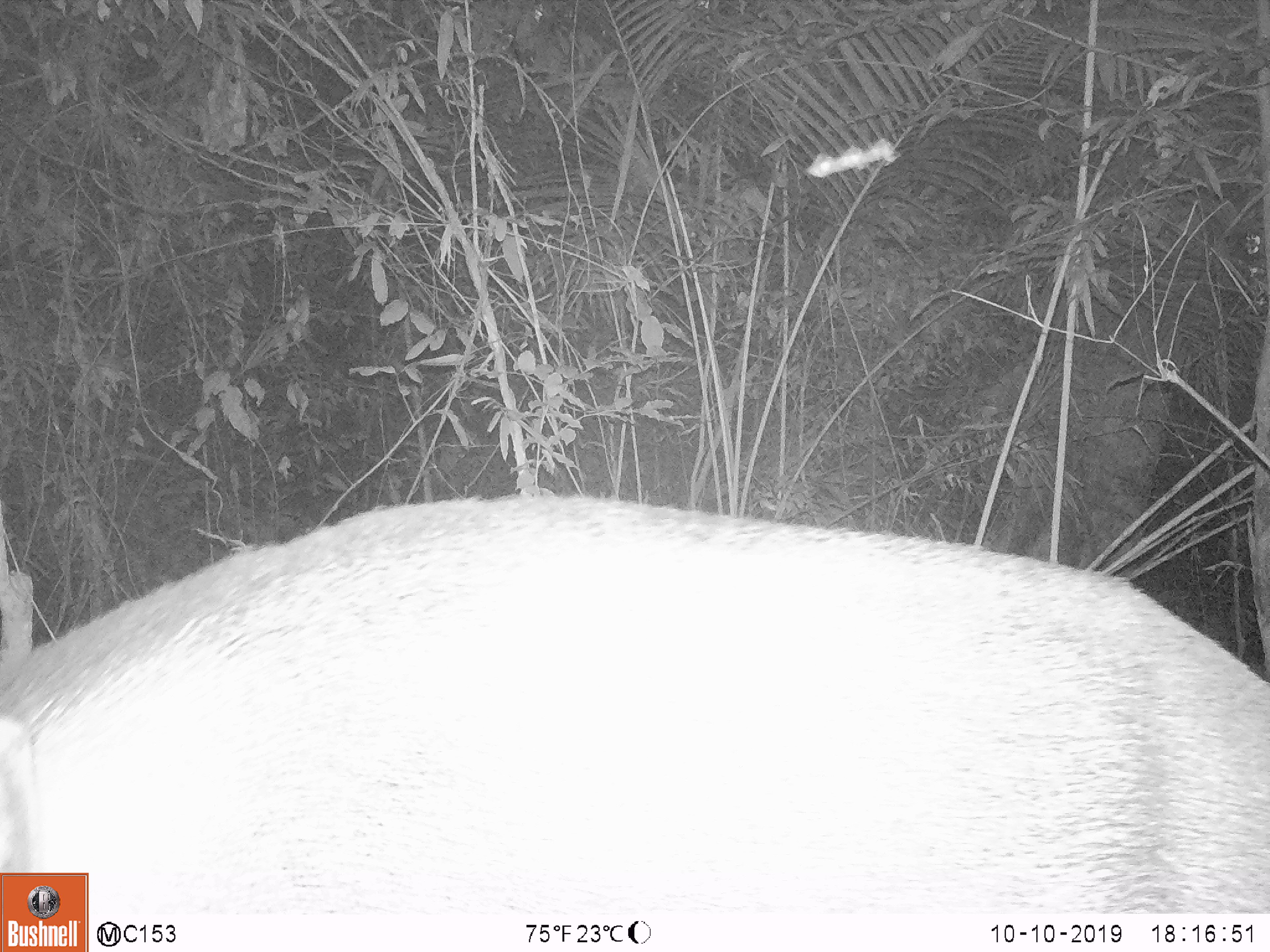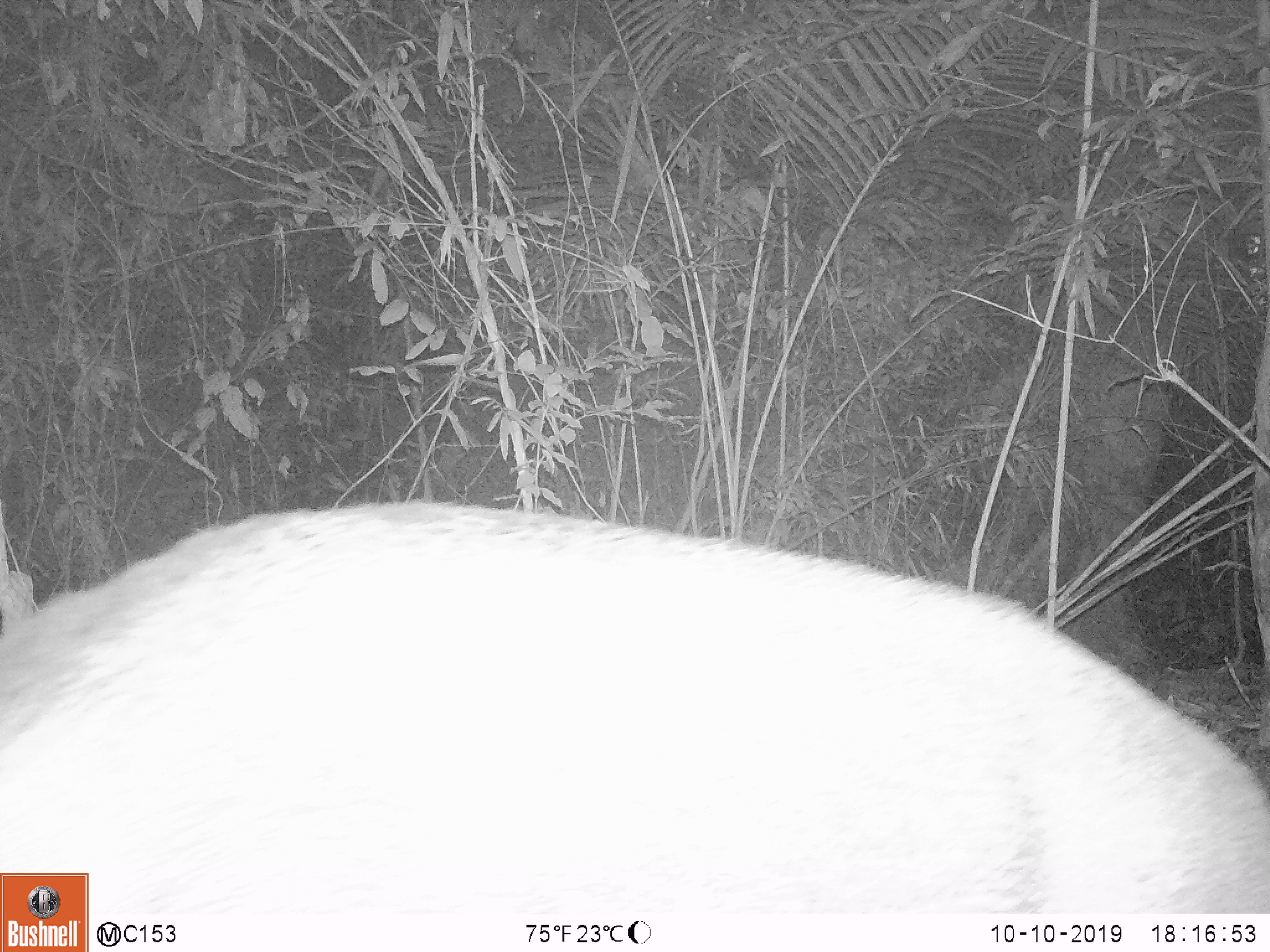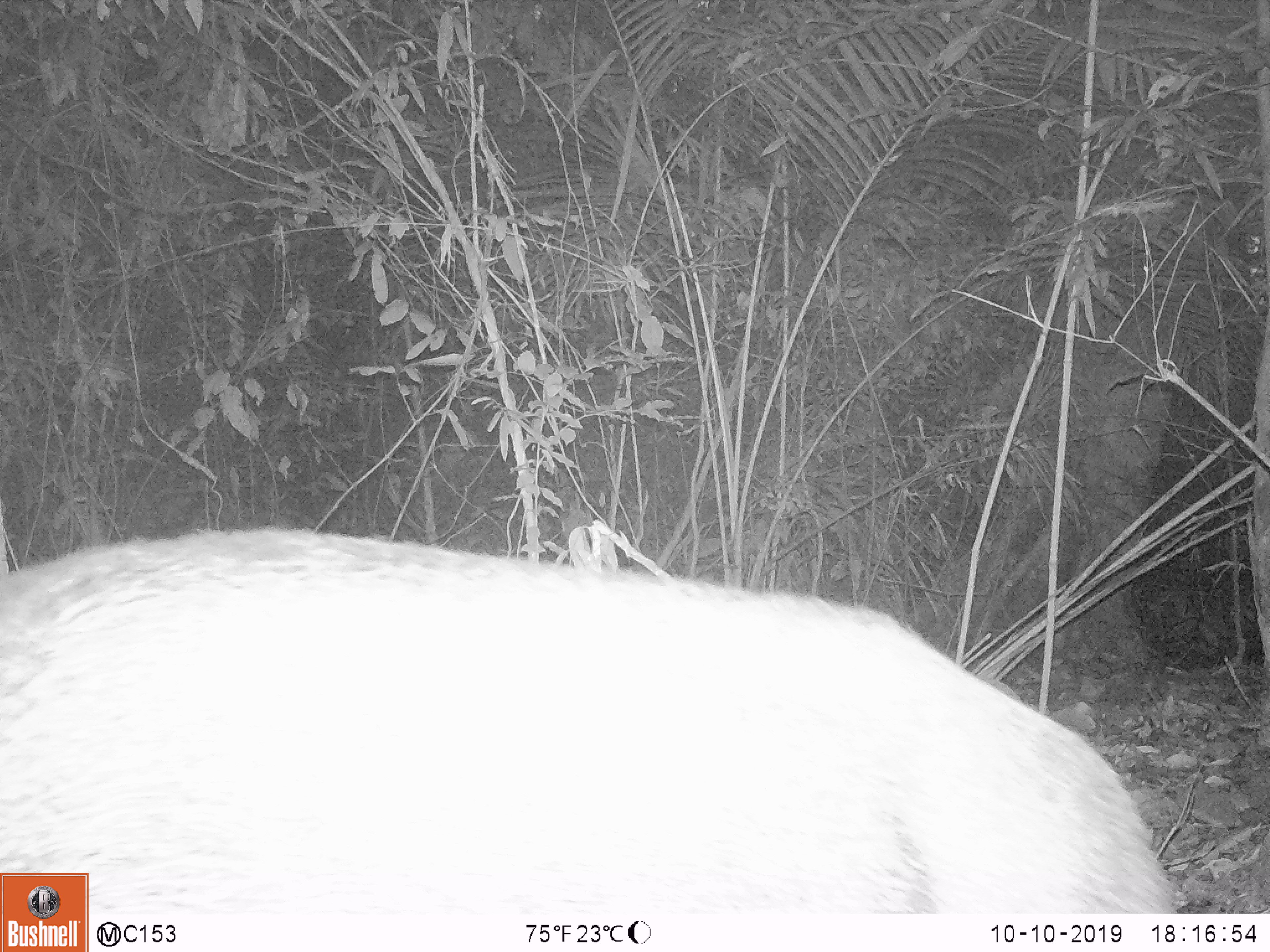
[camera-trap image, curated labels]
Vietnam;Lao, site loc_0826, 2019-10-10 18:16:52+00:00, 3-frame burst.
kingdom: Animalia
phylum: Chordata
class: Mammalia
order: Artiodactyla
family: Suidae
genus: Sus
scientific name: Sus scrofa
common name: eurasian wild pig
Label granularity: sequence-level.